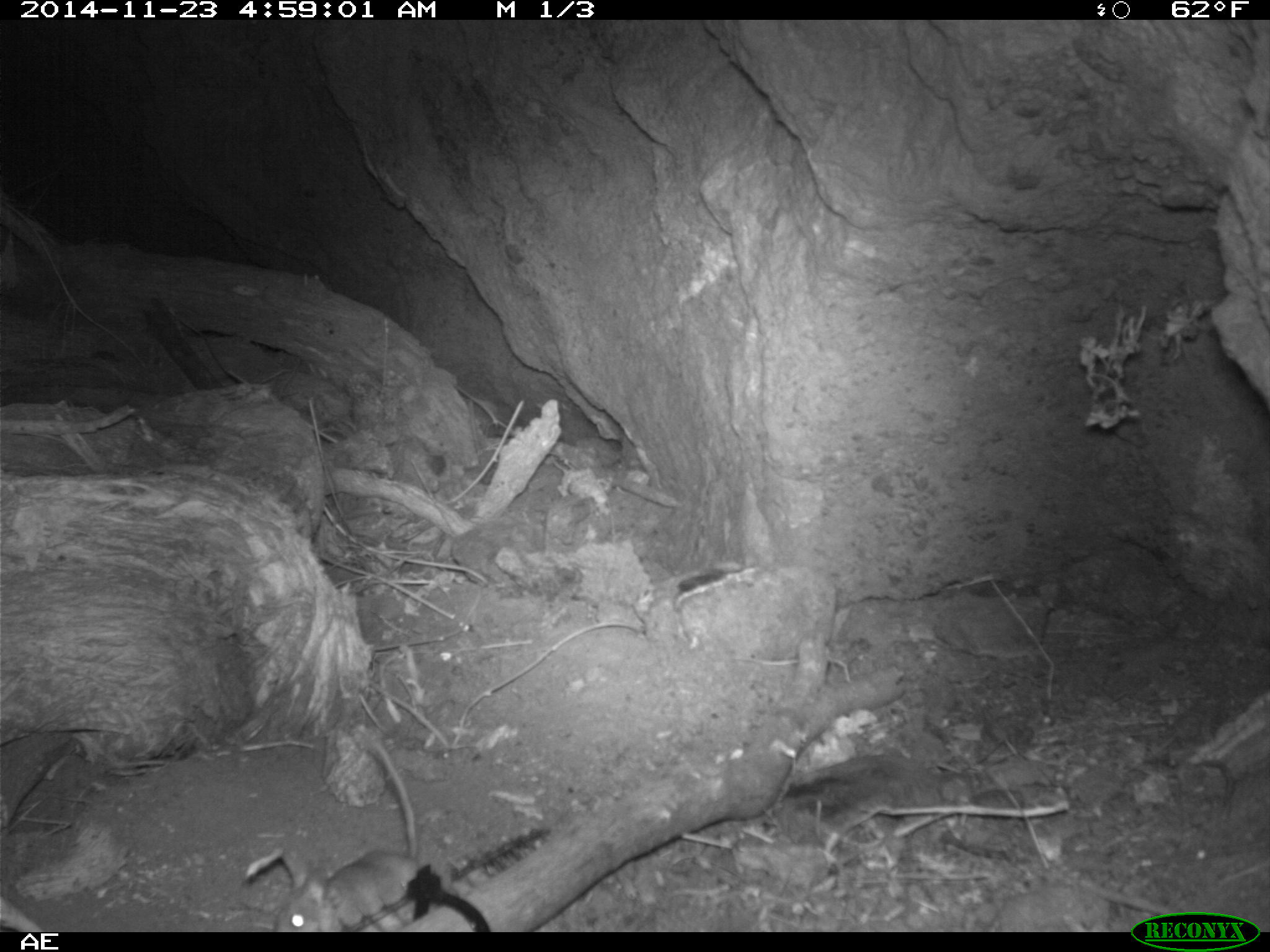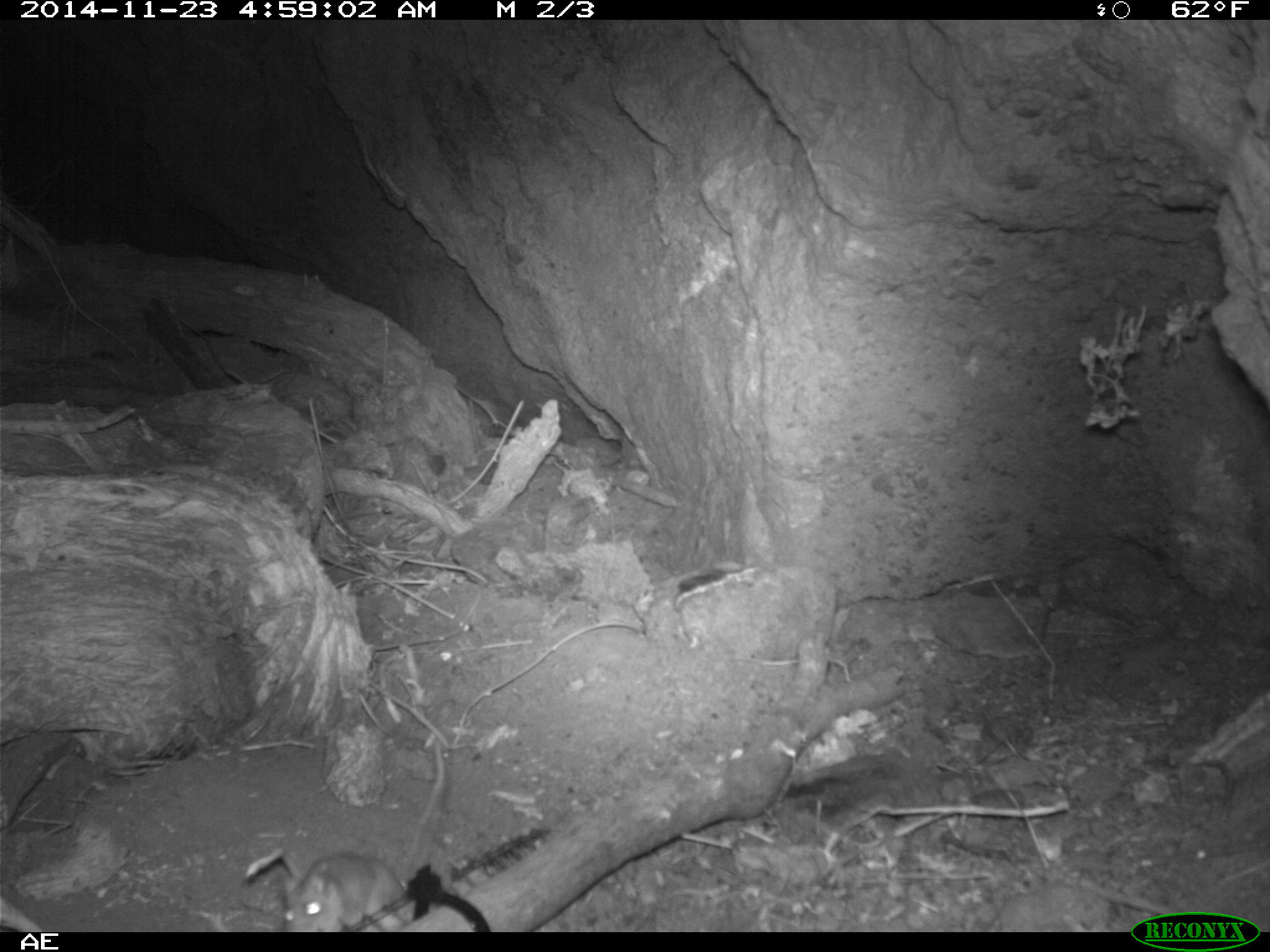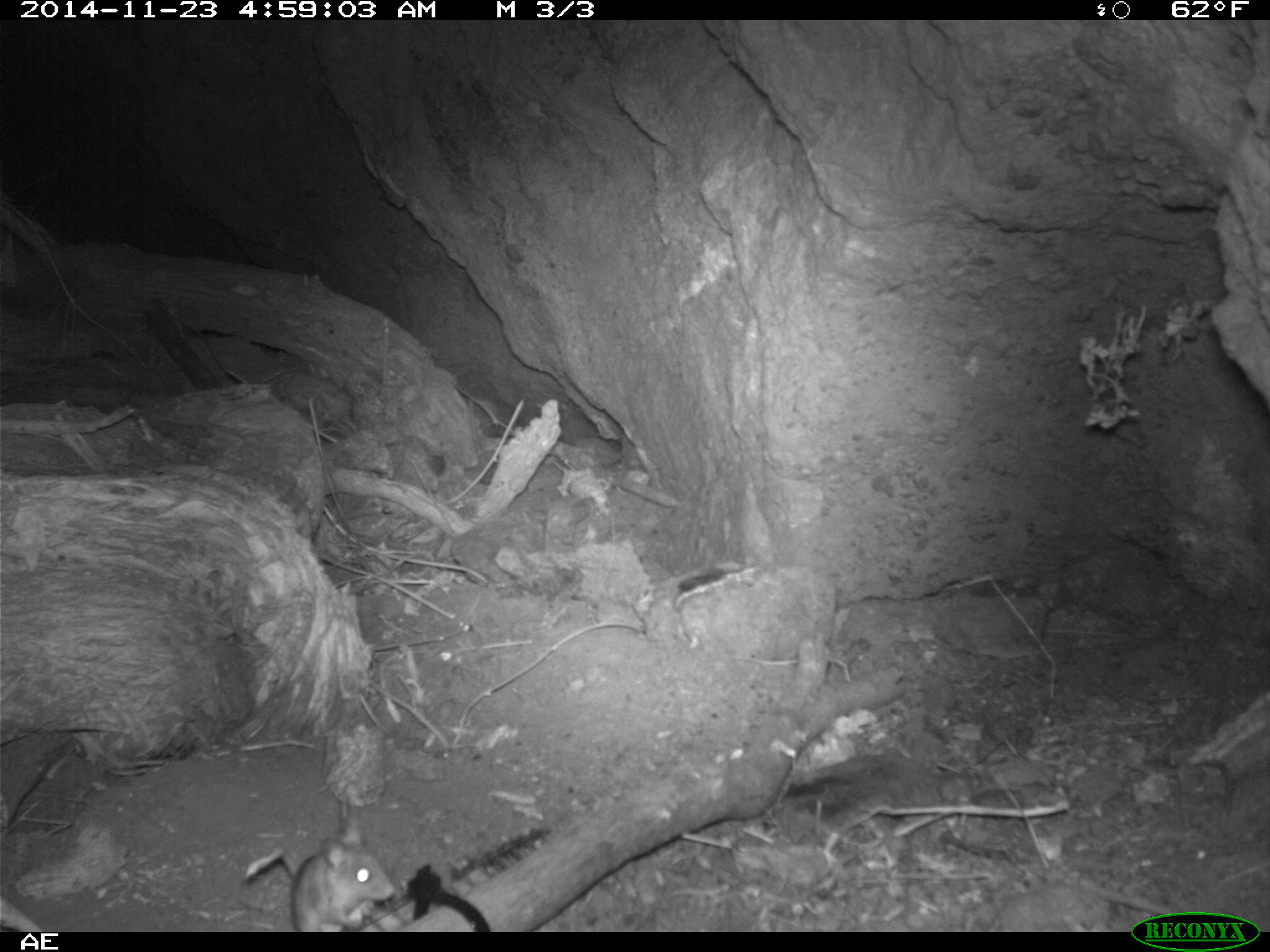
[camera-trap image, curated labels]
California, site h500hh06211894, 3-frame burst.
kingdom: Animalia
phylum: Chordata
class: Mammalia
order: Rodentia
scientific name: Rodentia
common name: rodent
Rodent (Rodentia).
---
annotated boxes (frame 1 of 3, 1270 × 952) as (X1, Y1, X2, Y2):
rodent: (272, 725, 419, 932)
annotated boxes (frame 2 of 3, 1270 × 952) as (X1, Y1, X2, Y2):
rodent: (283, 736, 446, 932)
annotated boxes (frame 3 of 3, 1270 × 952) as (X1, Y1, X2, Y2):
rodent: (279, 814, 401, 931)